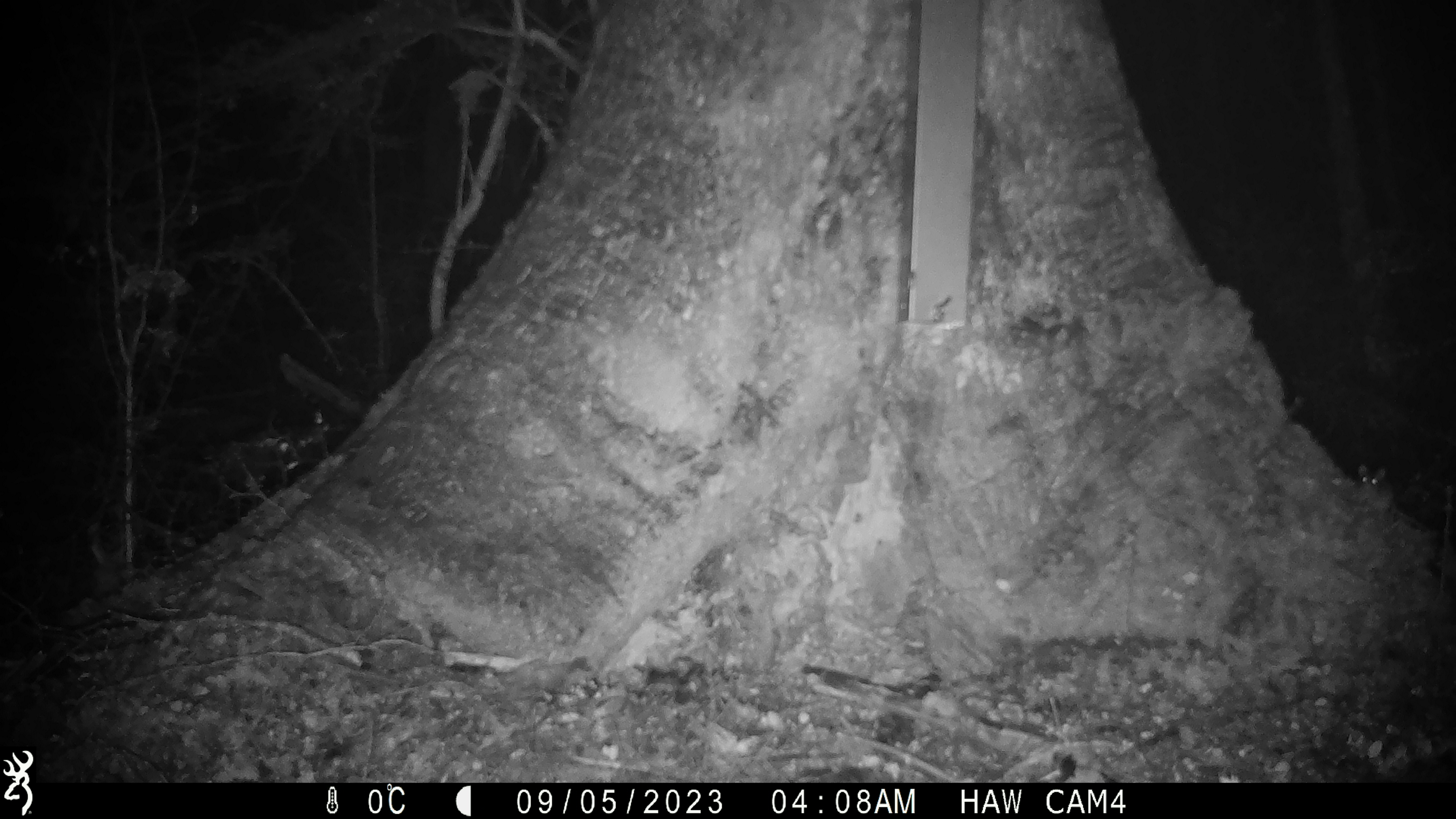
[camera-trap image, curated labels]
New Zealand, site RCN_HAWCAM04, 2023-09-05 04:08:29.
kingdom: Animalia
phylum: Chordata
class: Mammalia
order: Rodentia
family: Muridae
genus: Mus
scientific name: Mus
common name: mouse